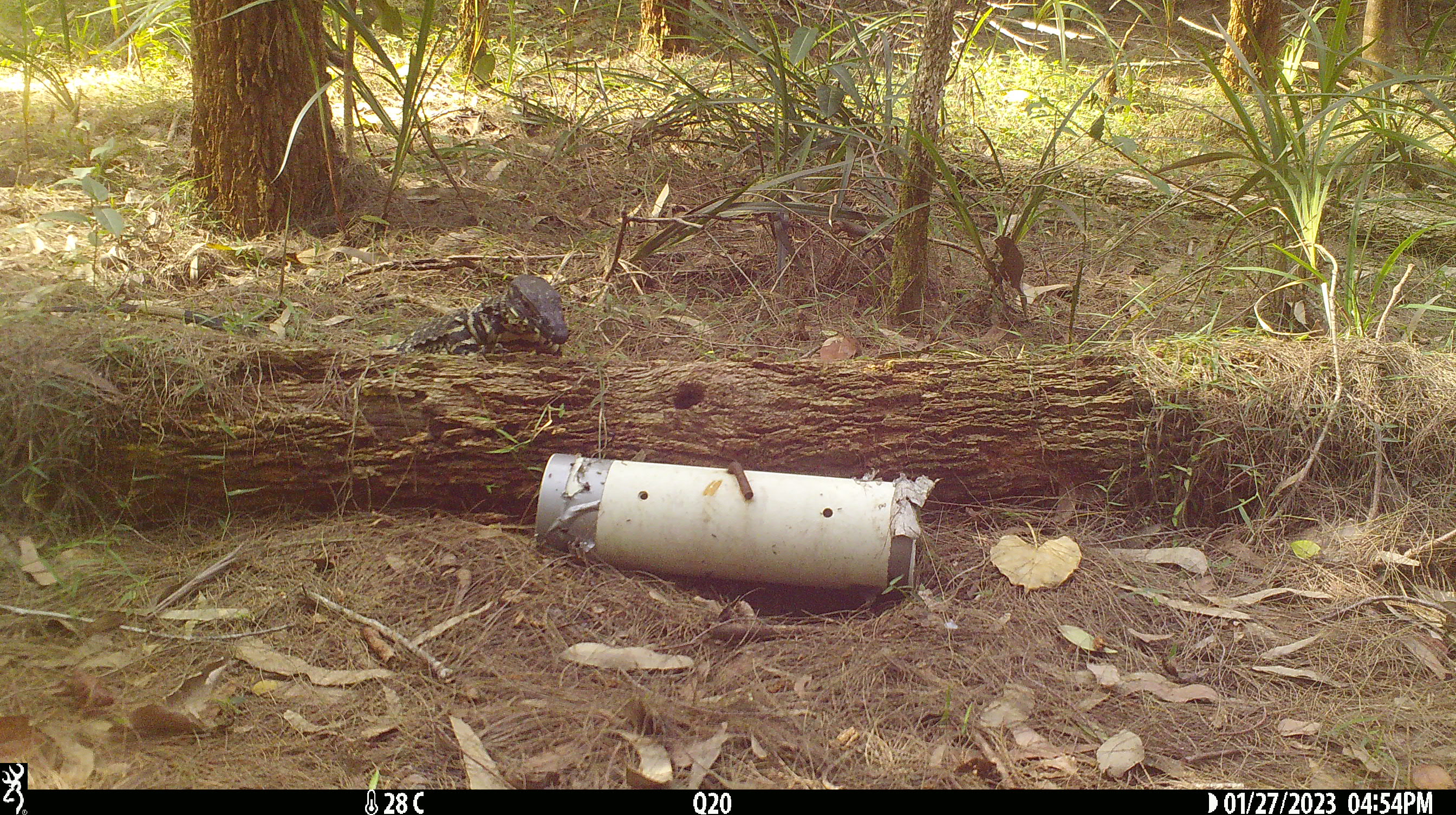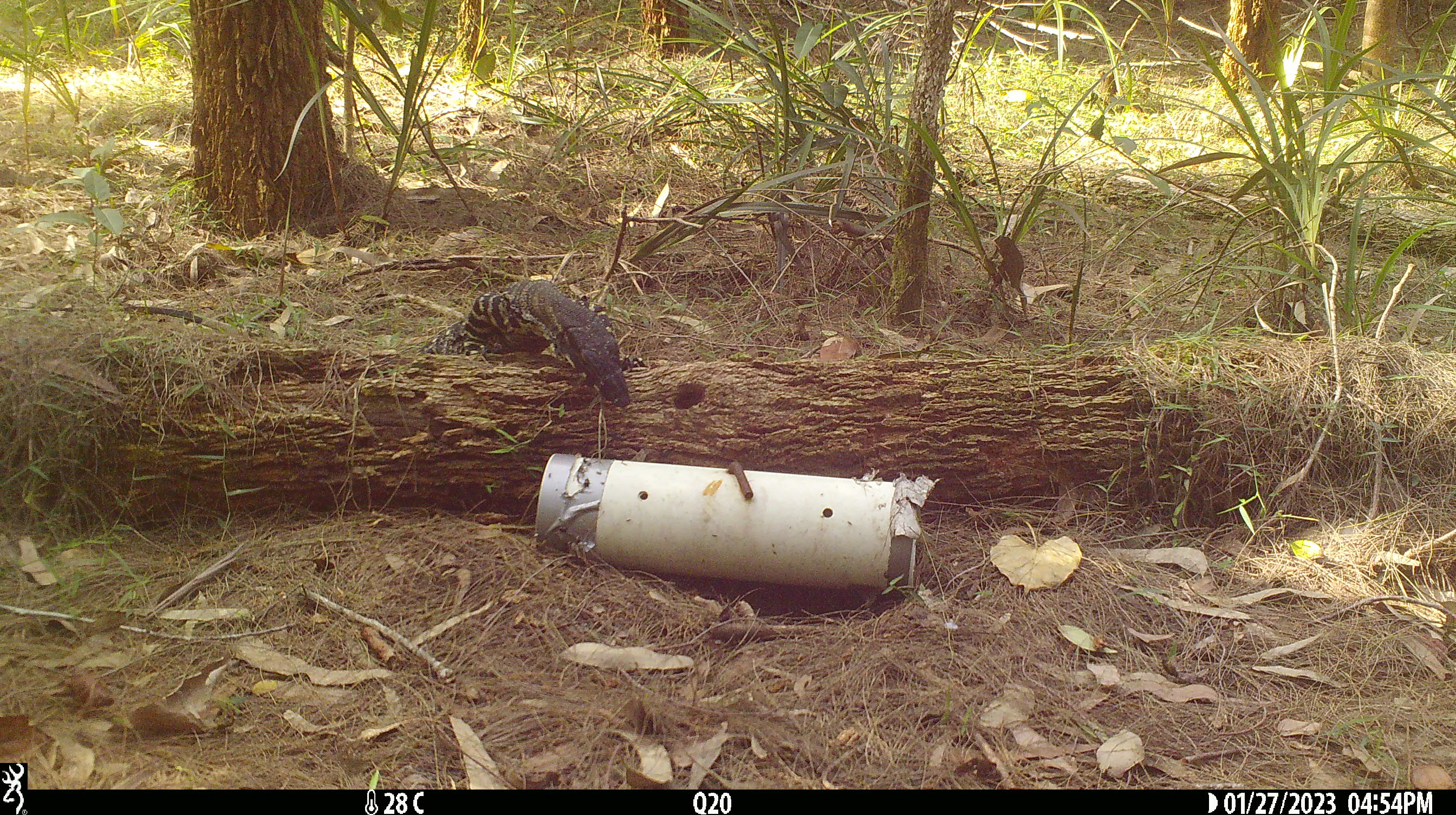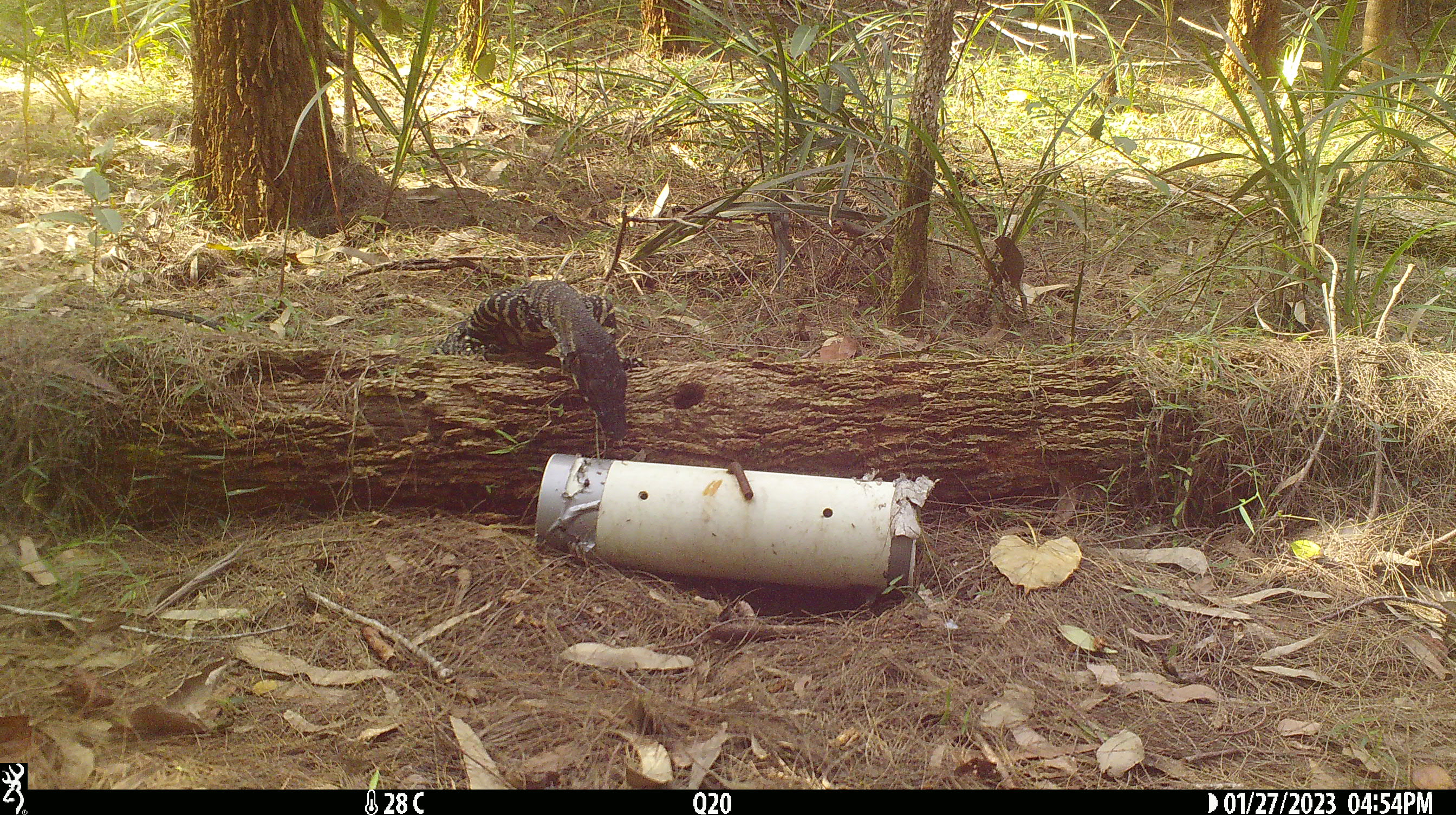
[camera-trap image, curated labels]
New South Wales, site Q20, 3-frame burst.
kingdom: Animalia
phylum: Chordata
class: Reptilia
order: Squamata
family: Varanidae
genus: Varanus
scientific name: Varanus varius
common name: lace monitor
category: goanna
Goanna (lace monitor) (Varanus varius).